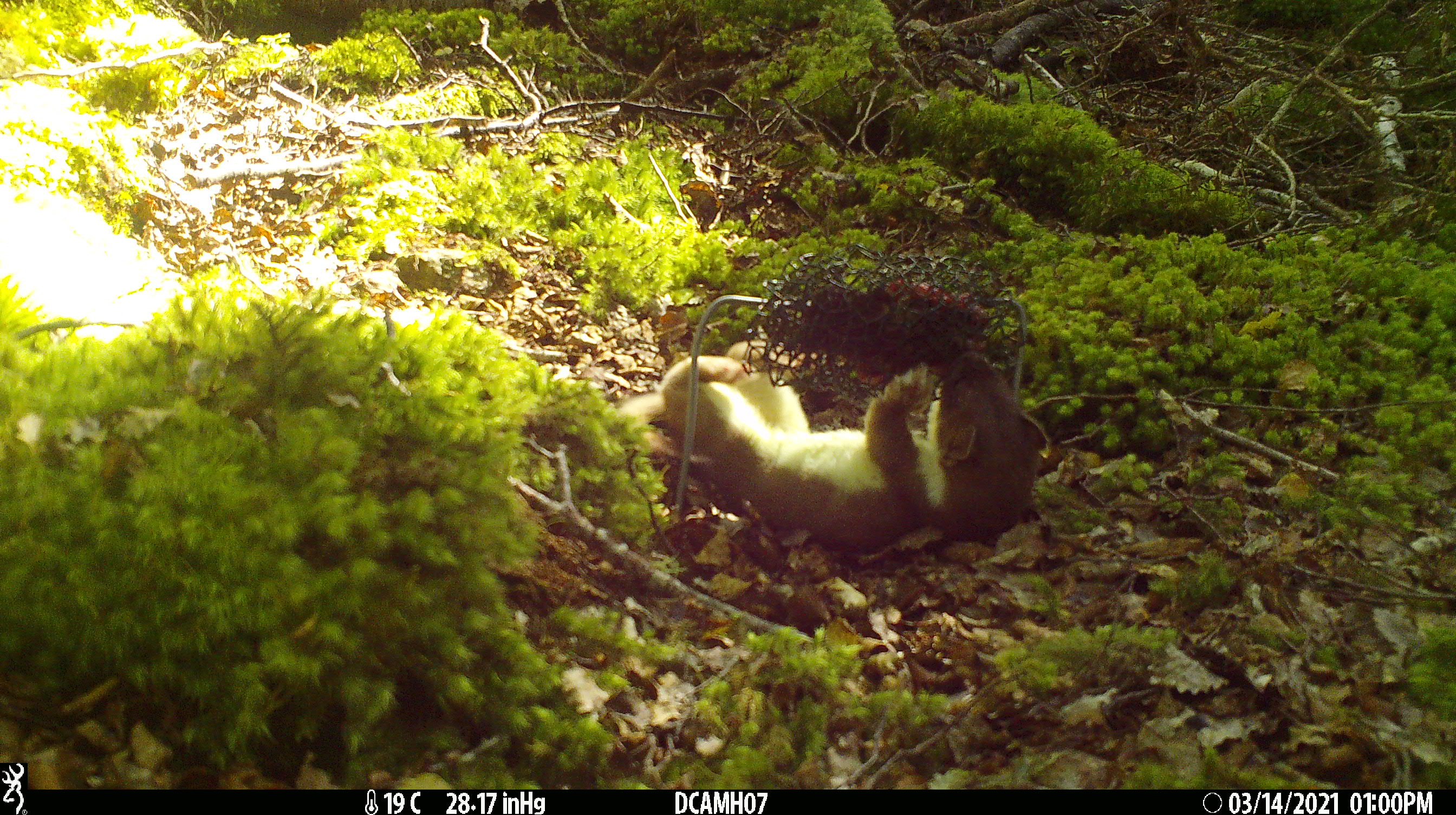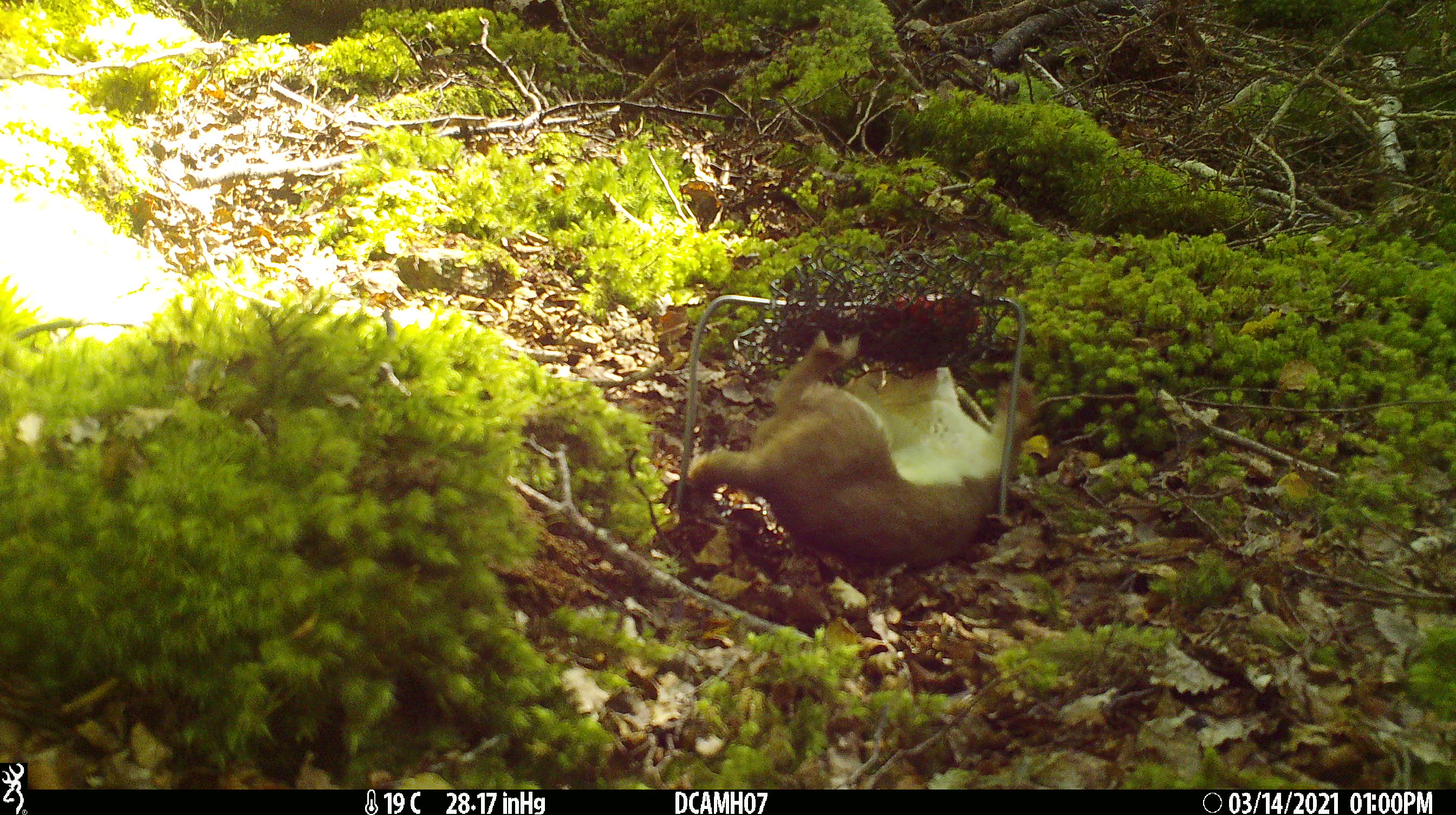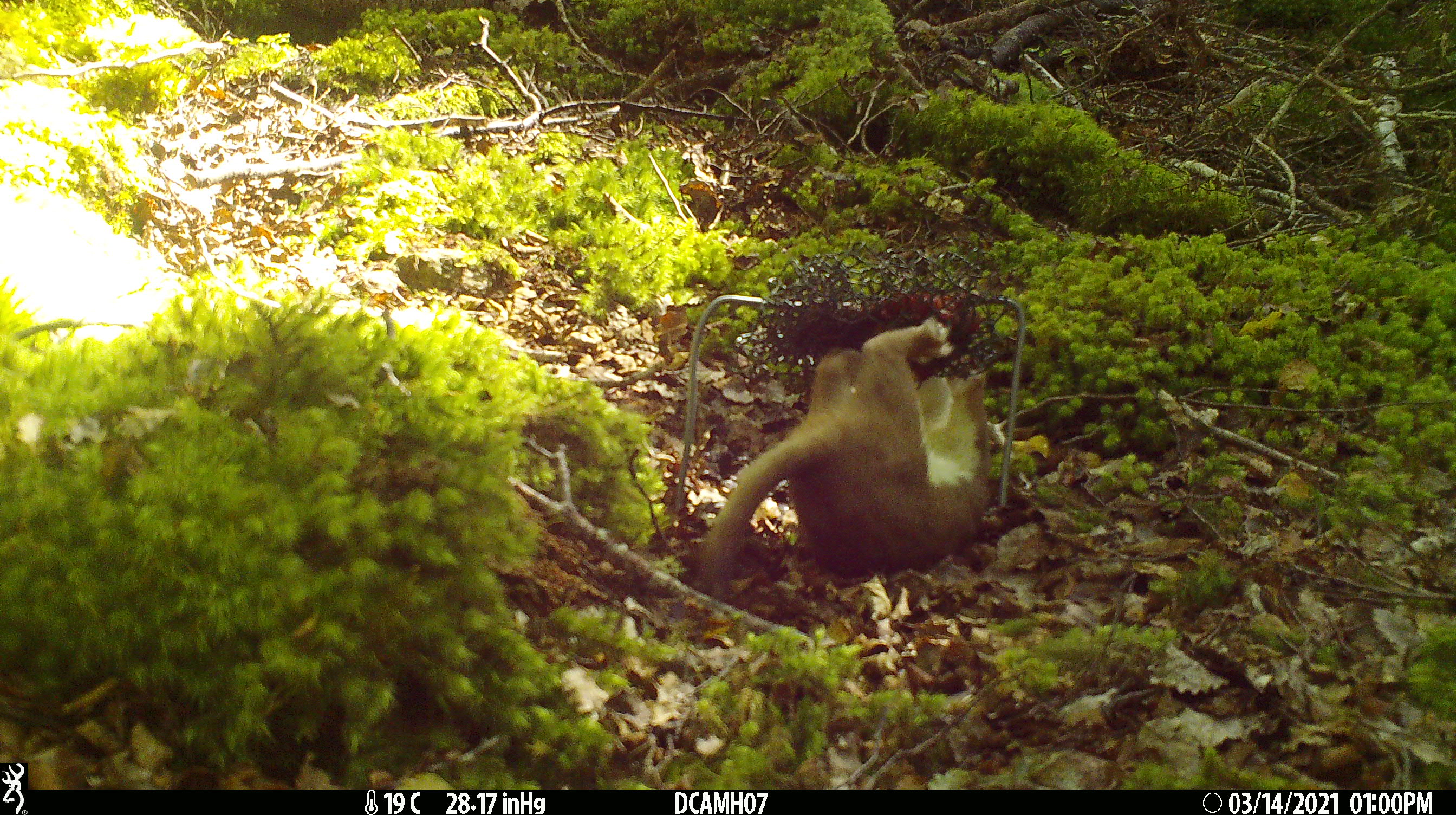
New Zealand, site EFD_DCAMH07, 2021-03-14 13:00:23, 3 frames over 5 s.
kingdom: Animalia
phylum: Chordata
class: Mammalia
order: Carnivora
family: Mustelidae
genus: Mustela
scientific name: Mustela erminea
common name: stoat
Stoat (Mustela erminea).